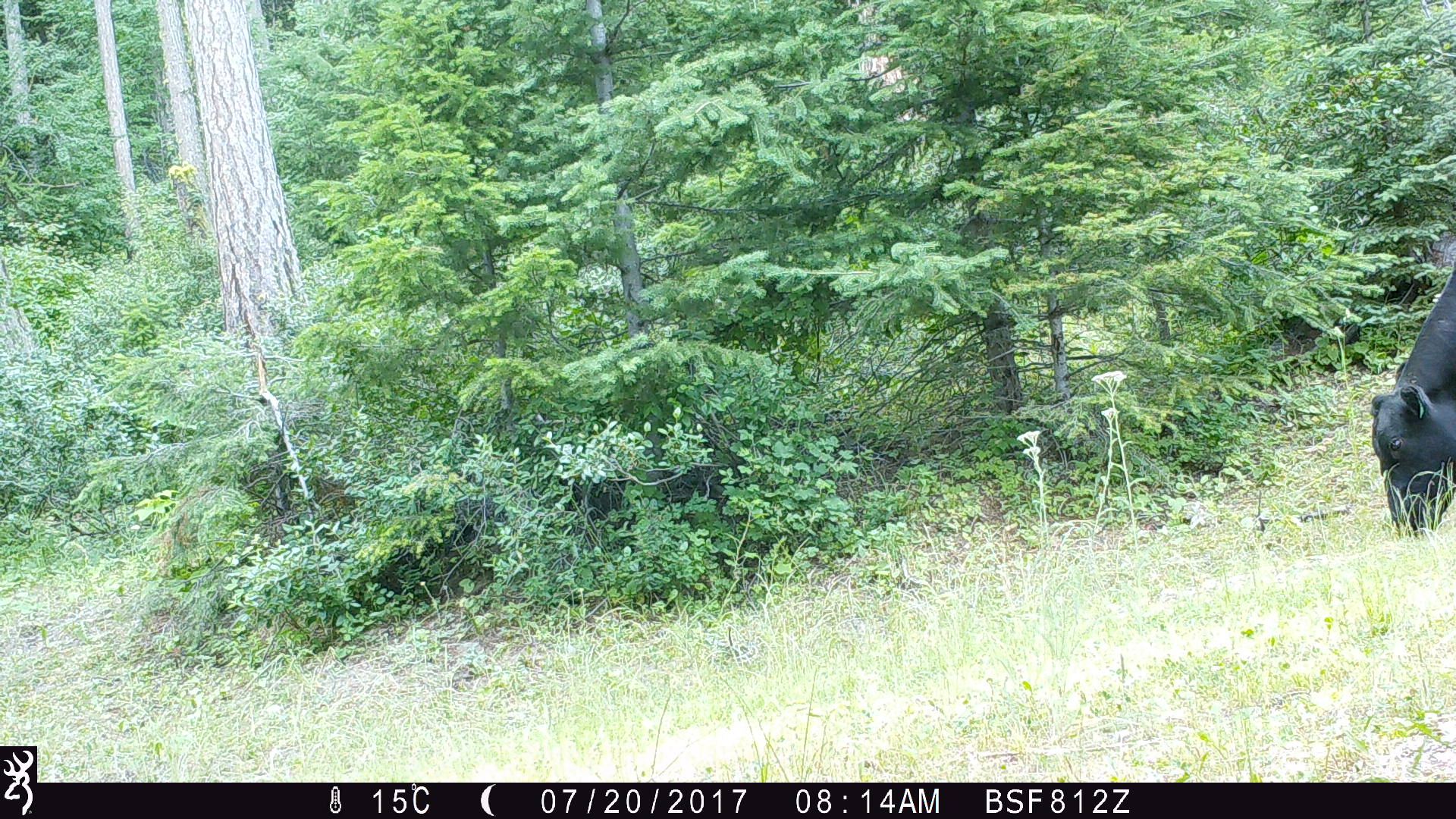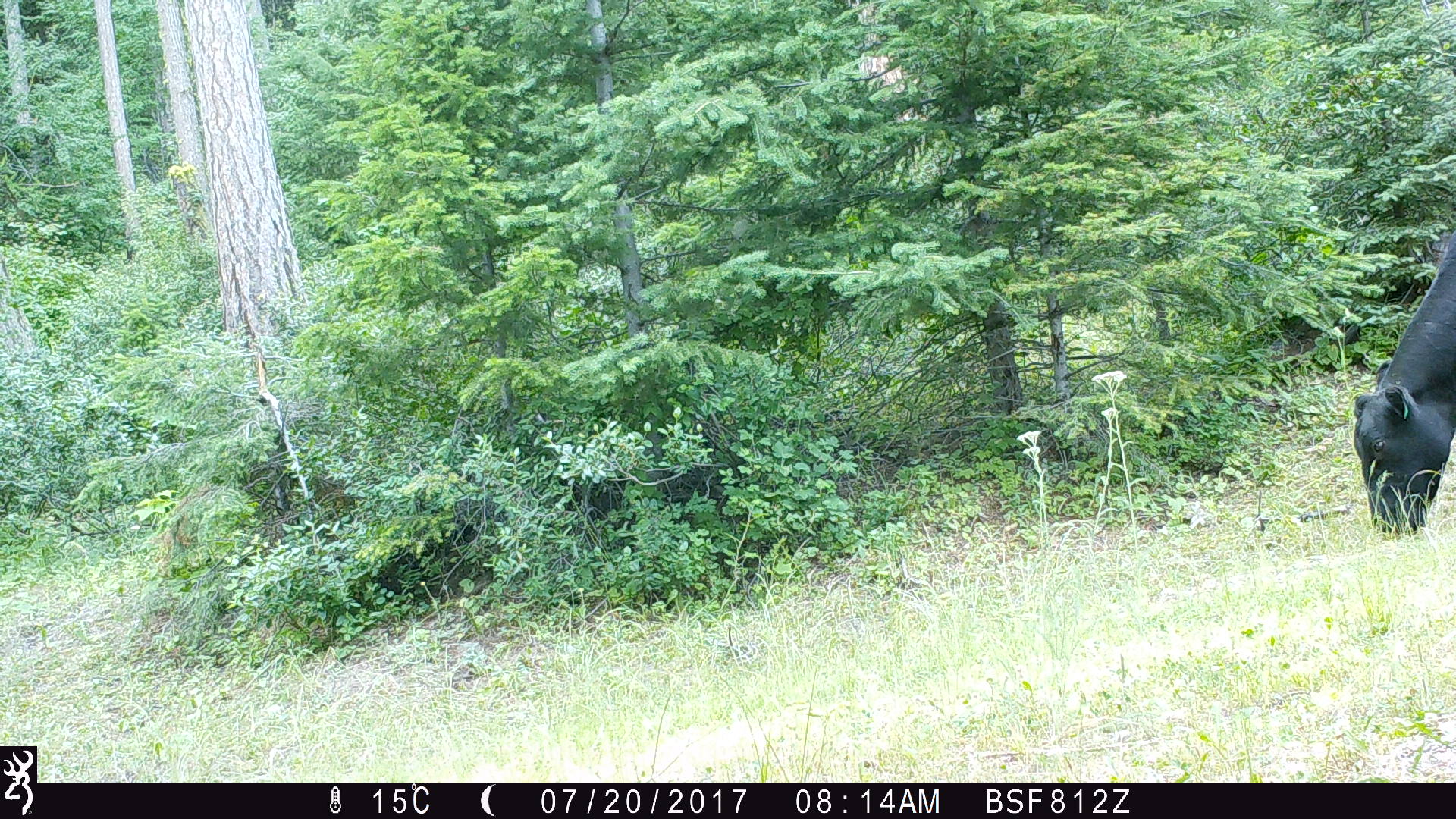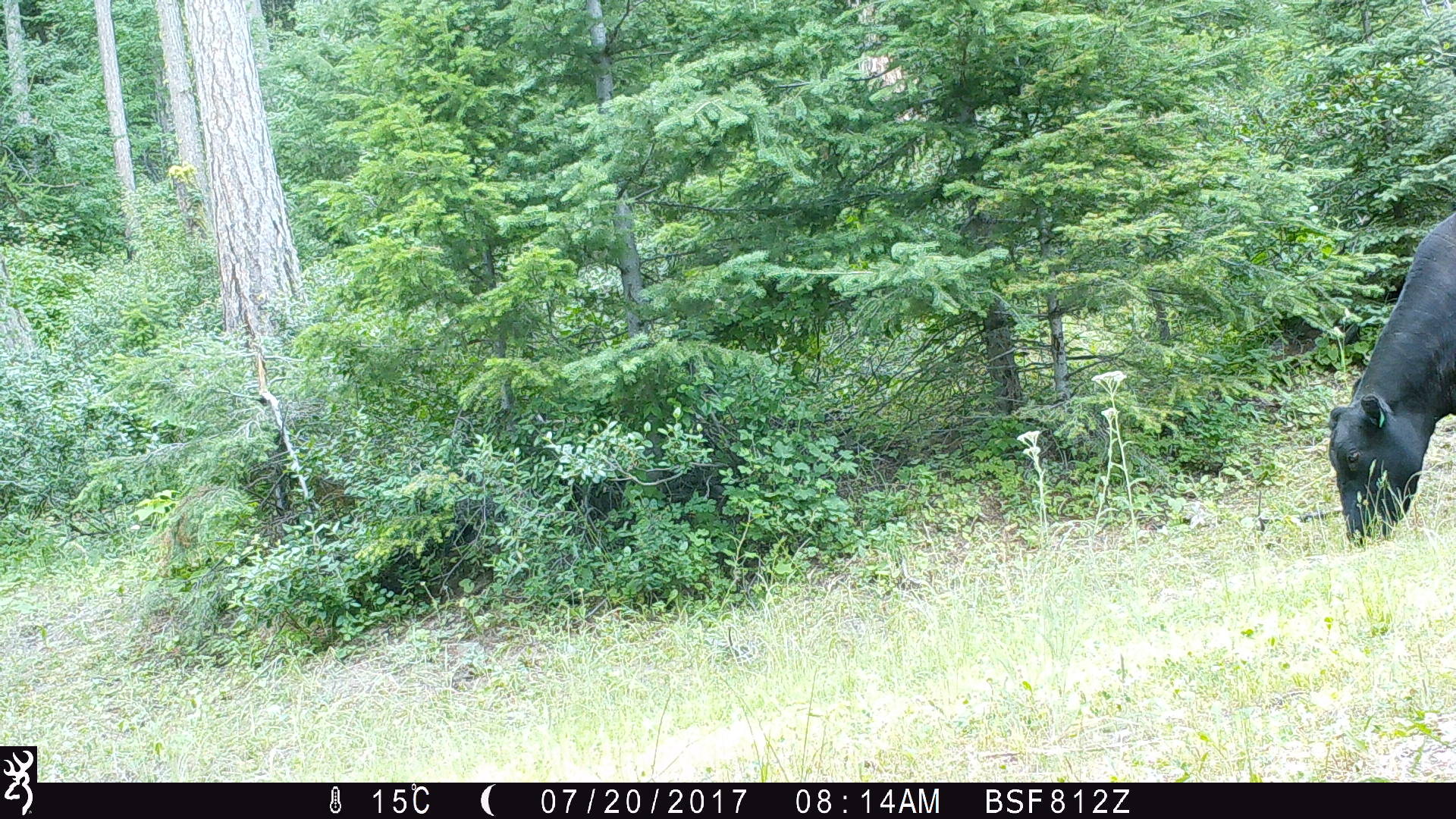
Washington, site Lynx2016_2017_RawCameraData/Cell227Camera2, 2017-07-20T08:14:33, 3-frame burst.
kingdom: Animalia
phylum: Chordata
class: Mammalia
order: Artiodactyla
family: Bovidae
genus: Bos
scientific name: Bos taurus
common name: domestic cattle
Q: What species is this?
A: Domestic cattle (Bos taurus).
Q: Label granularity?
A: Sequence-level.